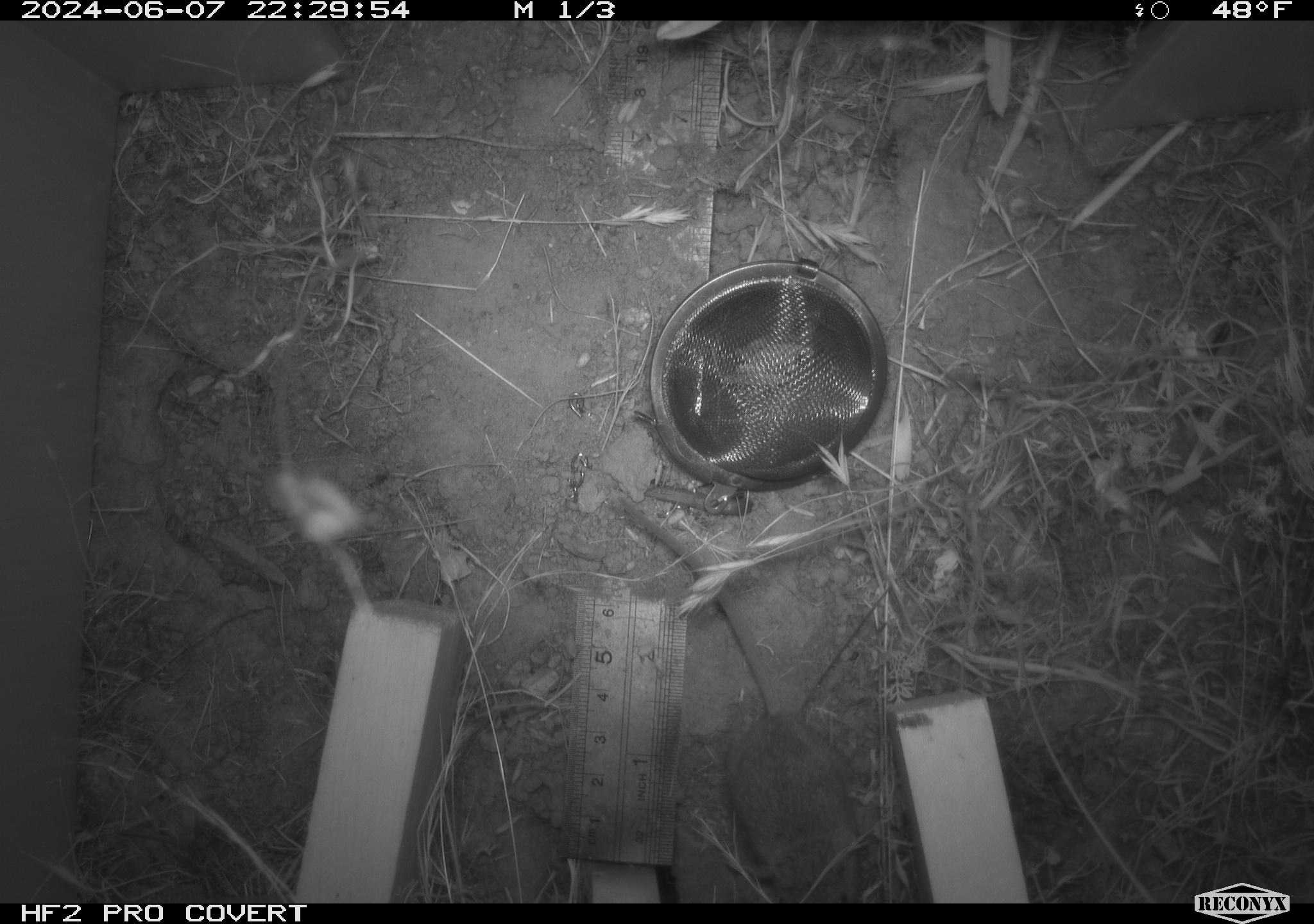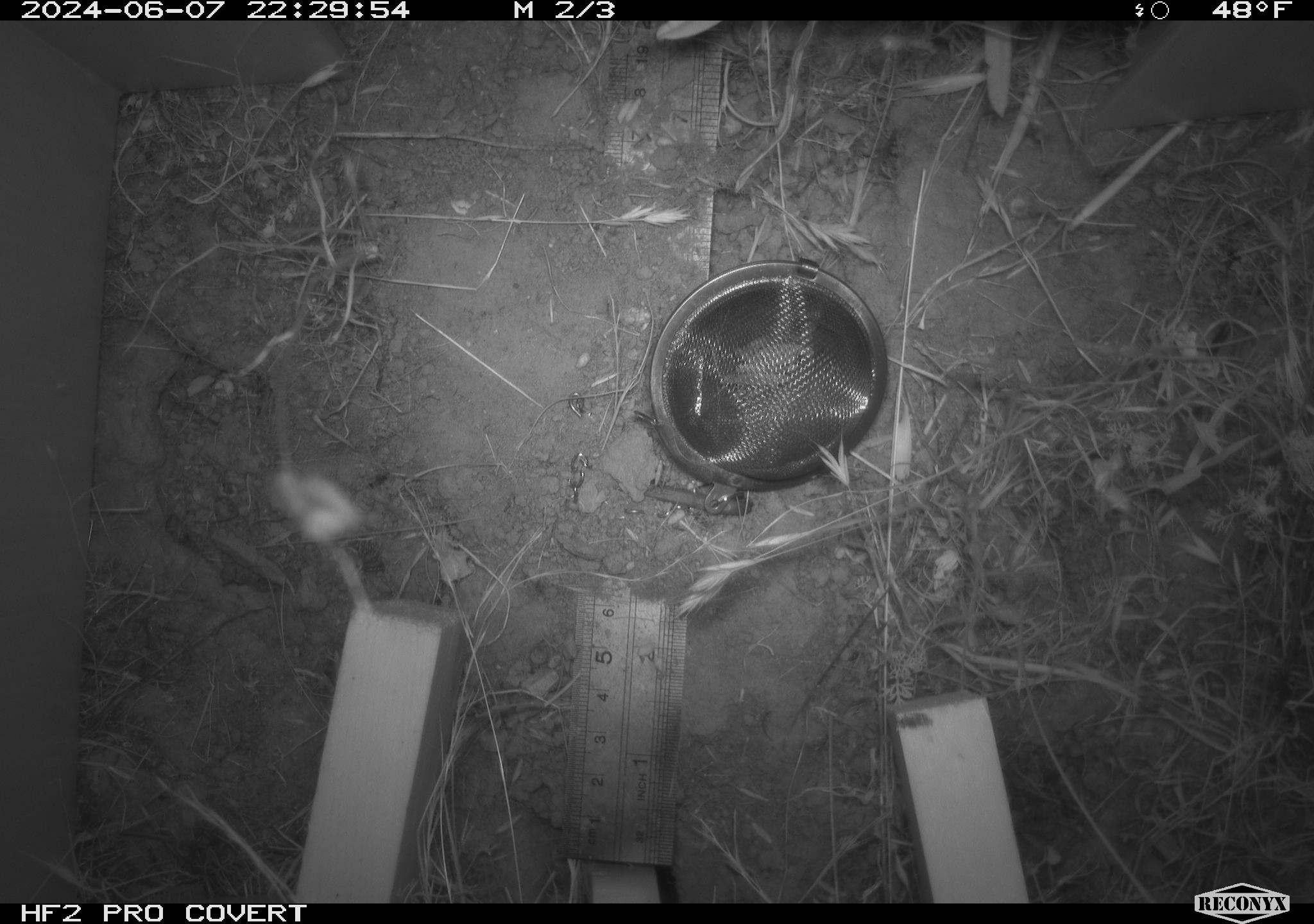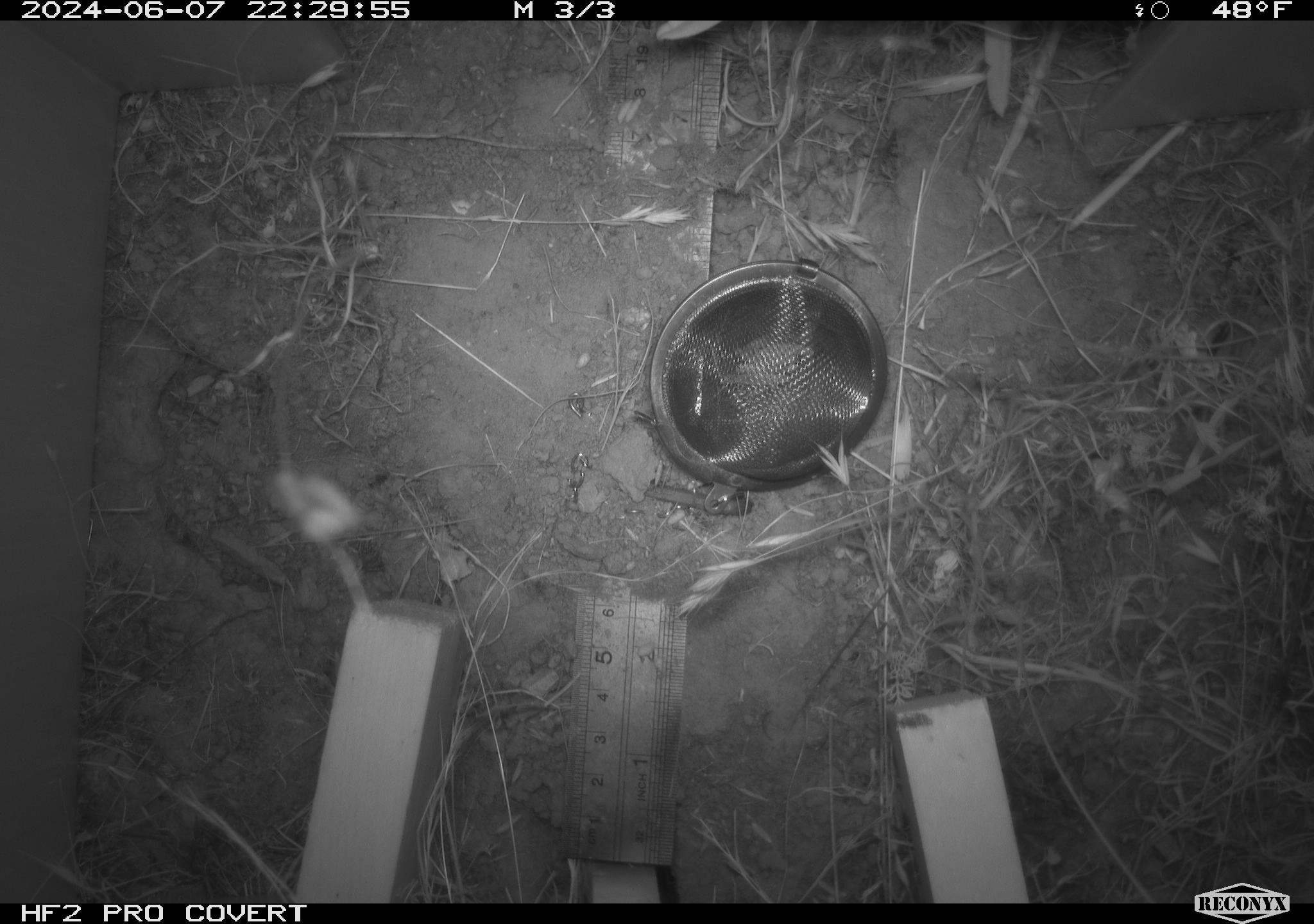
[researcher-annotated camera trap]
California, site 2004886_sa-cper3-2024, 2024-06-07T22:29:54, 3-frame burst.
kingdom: Animalia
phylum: Chordata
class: Mammalia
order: Rodentia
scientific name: Rodentia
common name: rodent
Rodent (Rodentia).